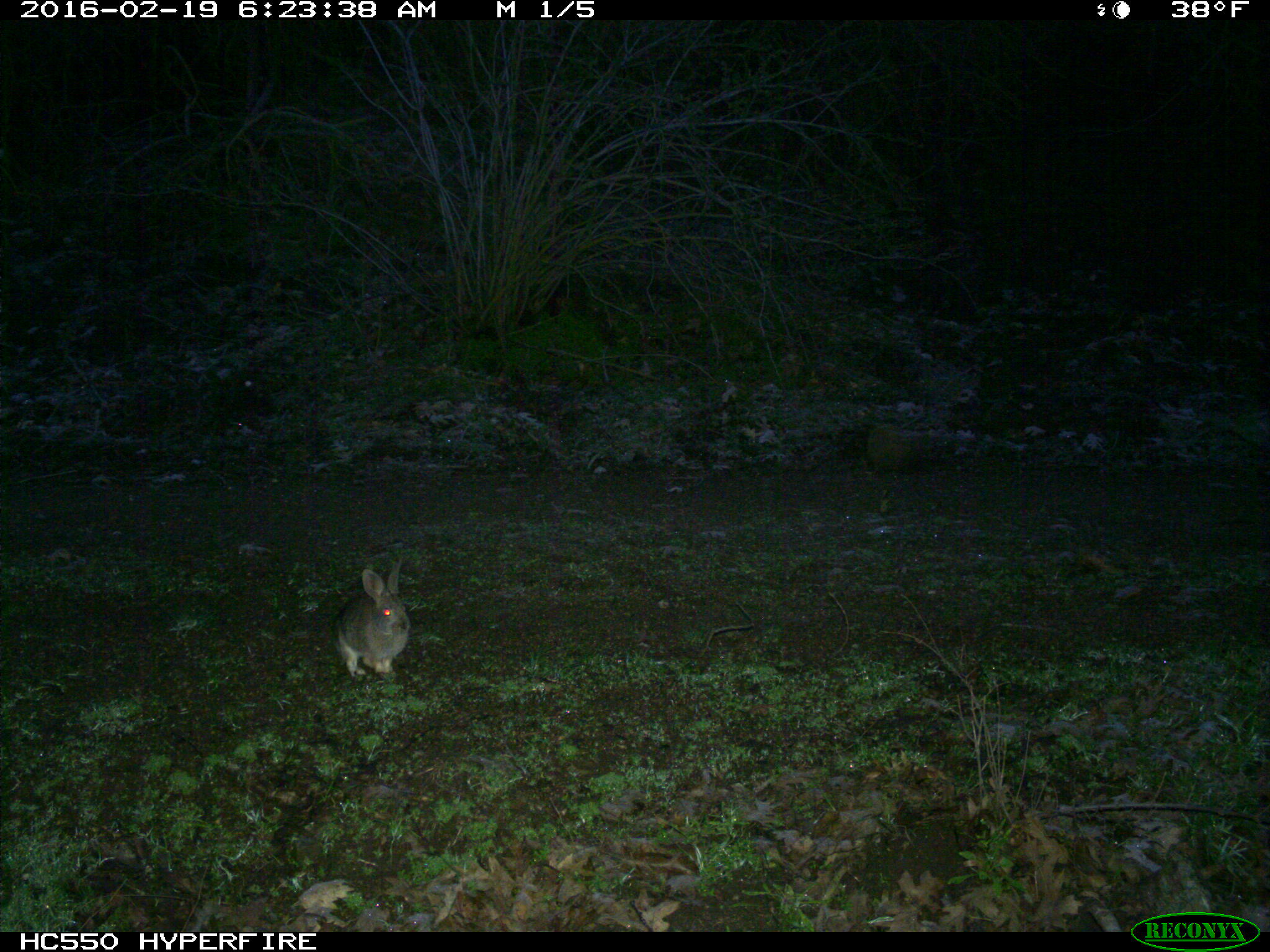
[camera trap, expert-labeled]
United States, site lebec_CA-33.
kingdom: Animalia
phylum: Chordata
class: Mammalia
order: Lagomorpha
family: Leporidae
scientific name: Leporidae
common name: rabbits and hares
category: unidentified rabbit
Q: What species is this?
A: Unidentified rabbit (rabbits and hares) (Leporidae).